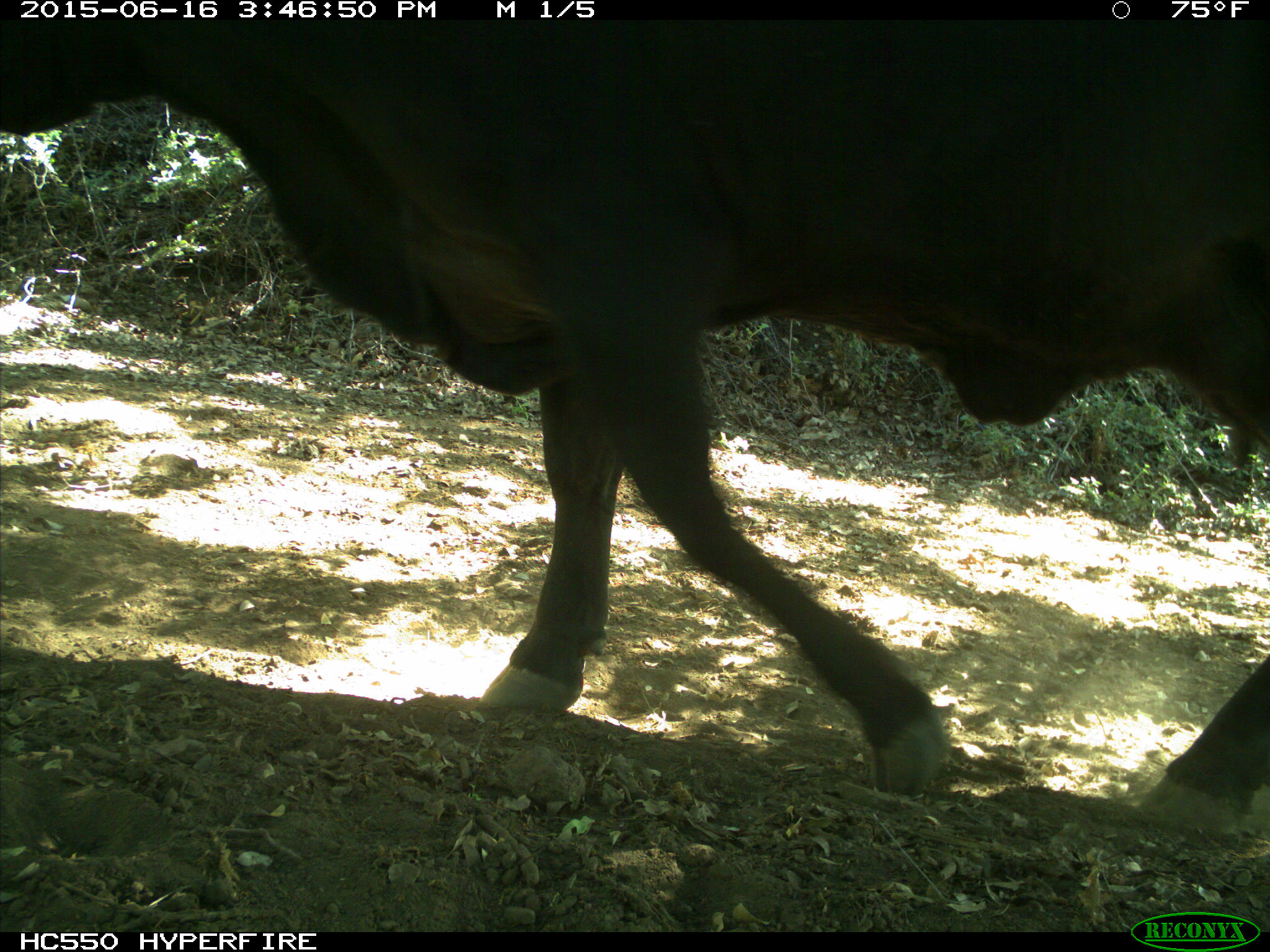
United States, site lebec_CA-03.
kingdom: Animalia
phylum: Chordata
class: Mammalia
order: Artiodactyla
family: Bovidae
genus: Bos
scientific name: Bos taurus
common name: domestic cow